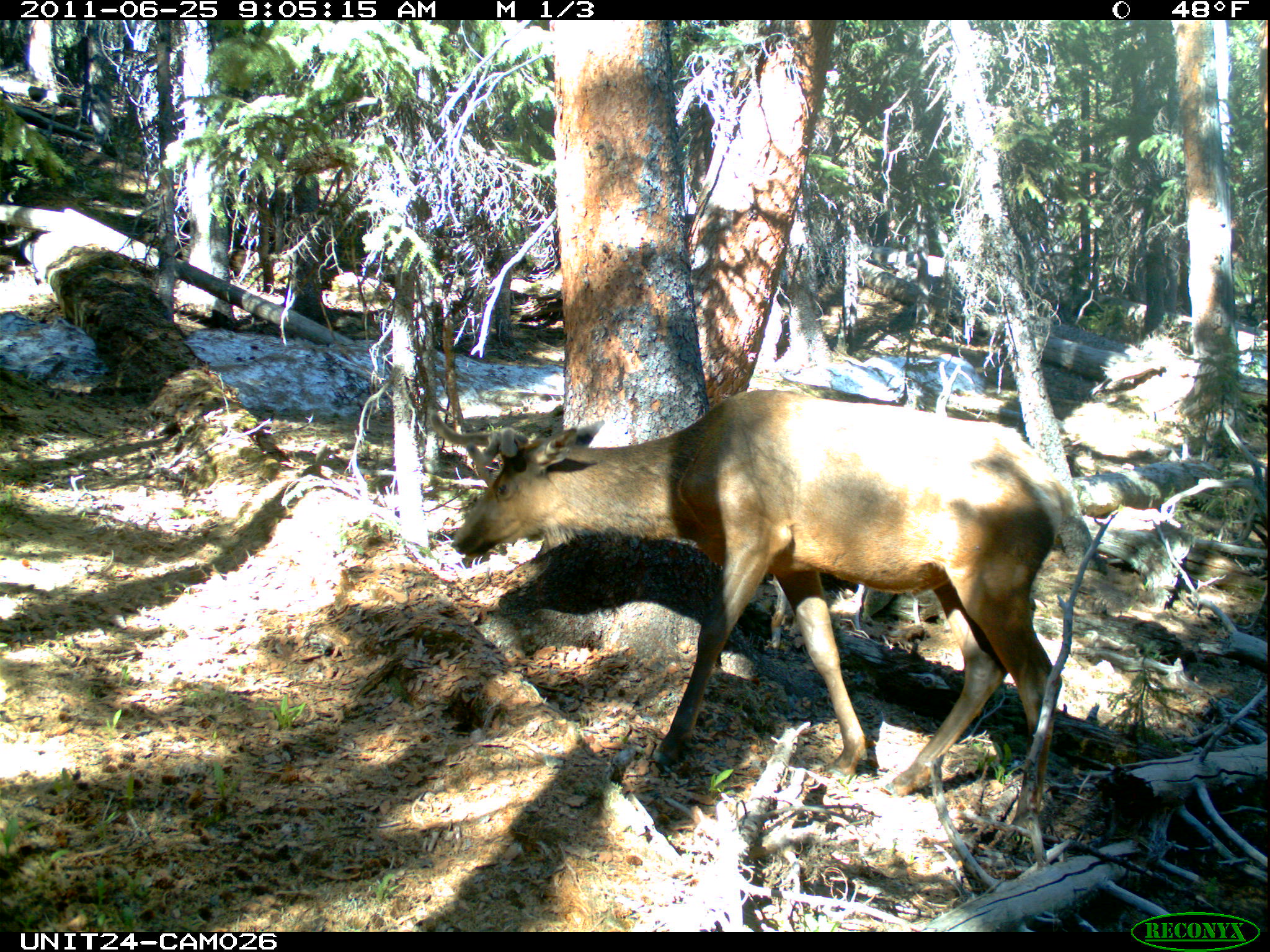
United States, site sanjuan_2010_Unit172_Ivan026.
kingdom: Animalia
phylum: Chordata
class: Mammalia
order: Artiodactyla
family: Cervidae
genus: Cervus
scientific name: Cervus elaphus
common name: red deer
Cervus elaphus (red deer).